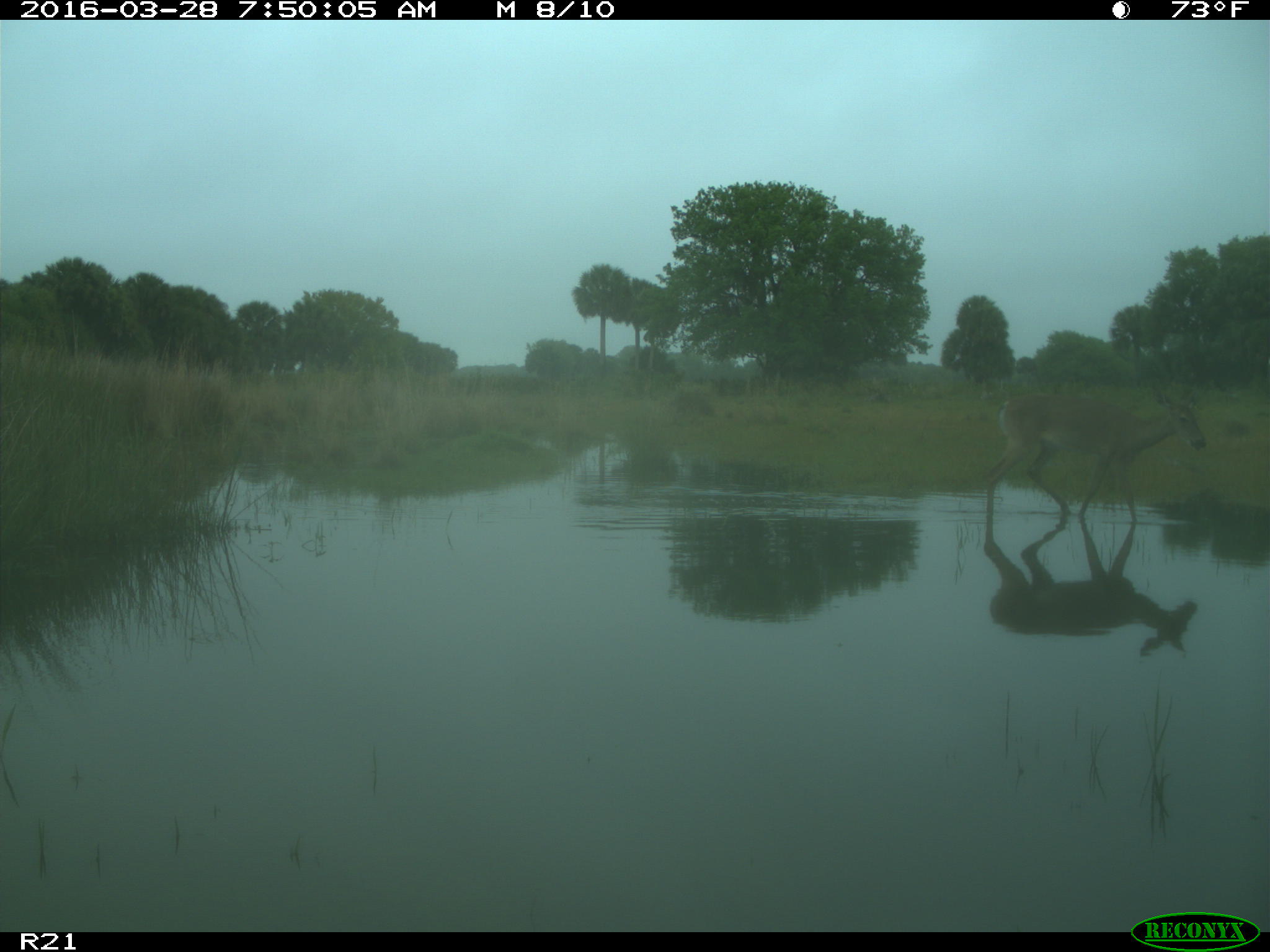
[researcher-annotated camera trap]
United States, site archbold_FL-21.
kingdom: Animalia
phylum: Chordata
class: Mammalia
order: Artiodactyla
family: Cervidae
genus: Odocoileus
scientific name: Odocoileus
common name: deer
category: unidentified deer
Unidentified deer (deer) (Odocoileus).